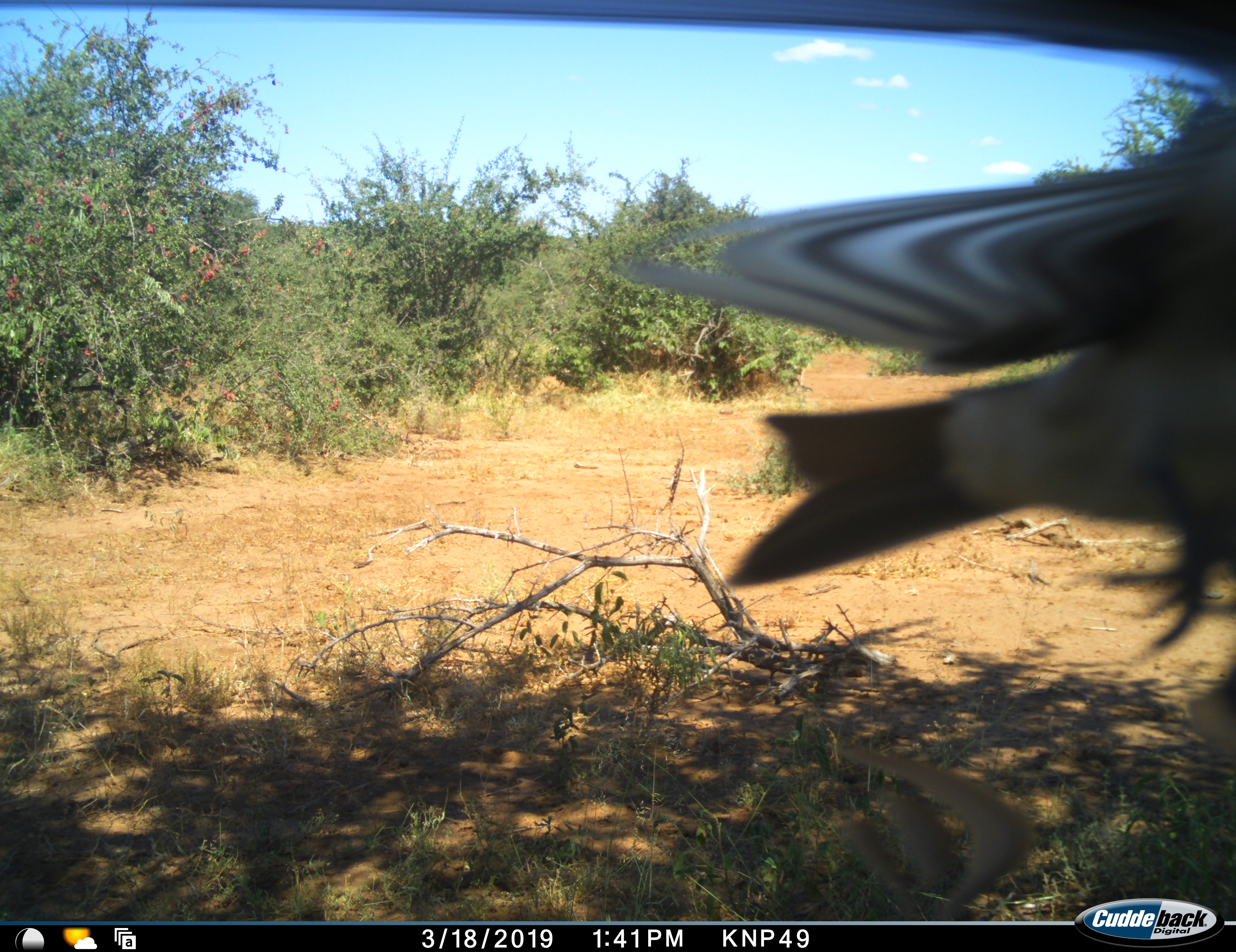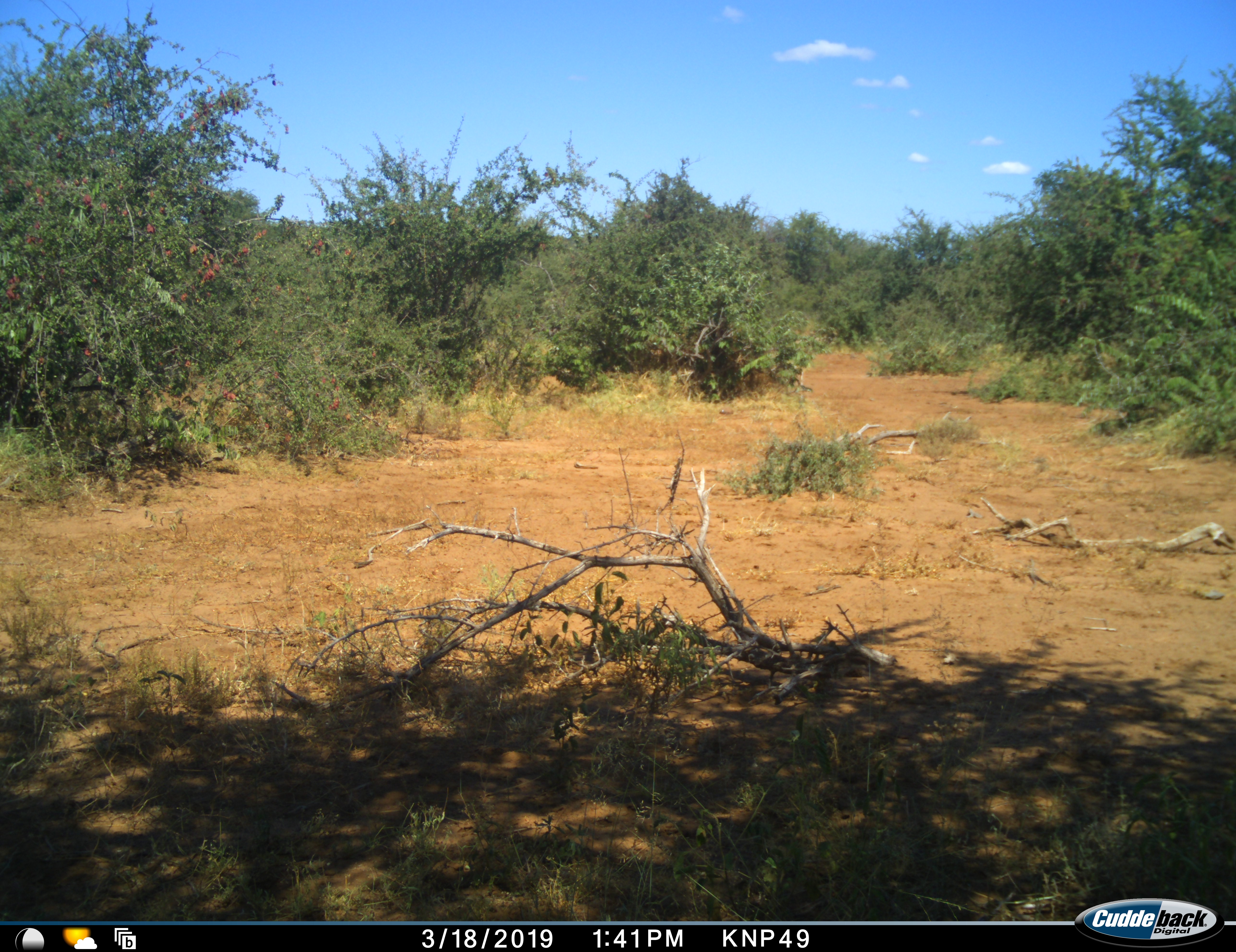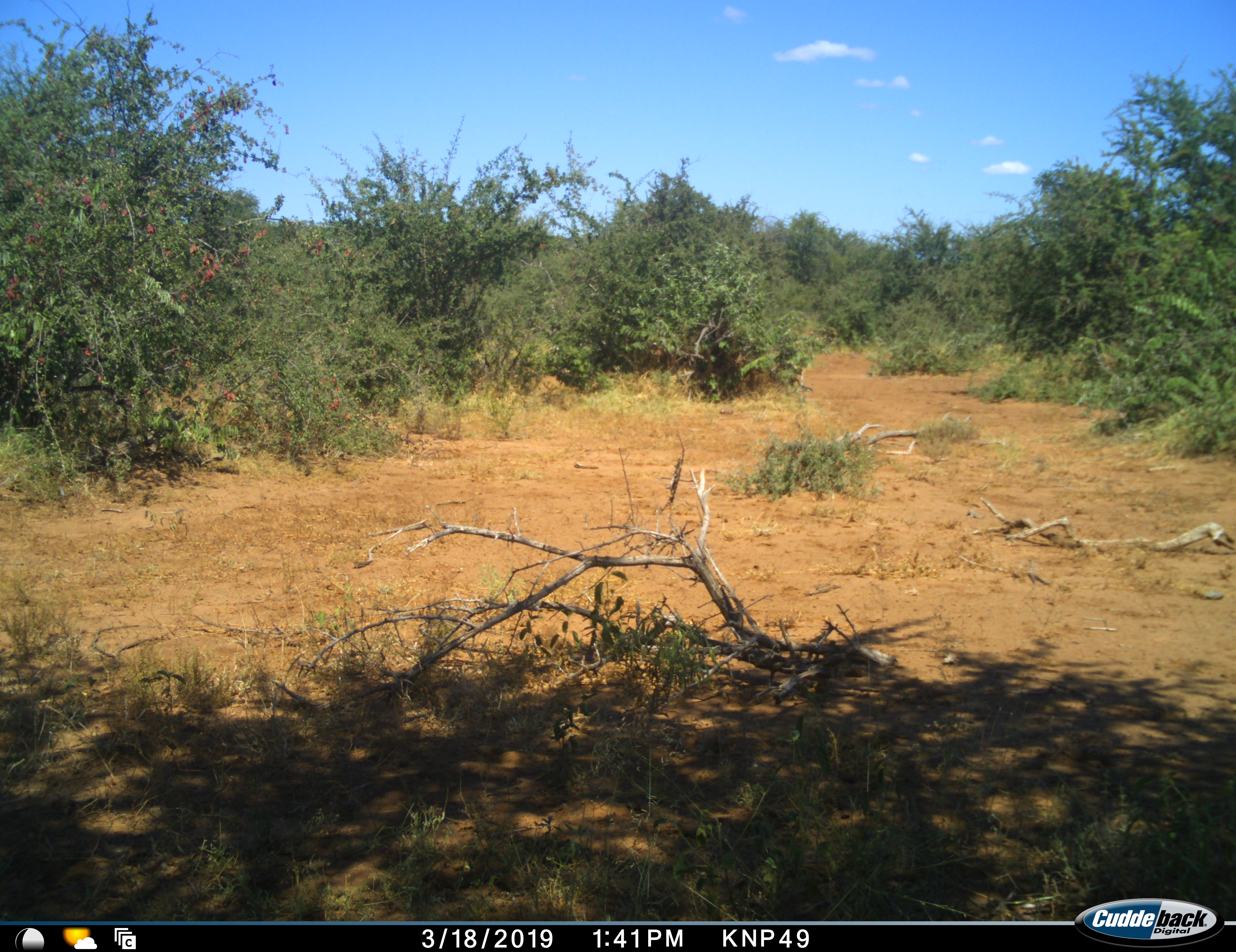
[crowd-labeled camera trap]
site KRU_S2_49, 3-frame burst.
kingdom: Animalia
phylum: Chordata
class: Aves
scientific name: Aves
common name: bird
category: birdother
Birdother (bird) (Aves), count 1. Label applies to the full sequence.